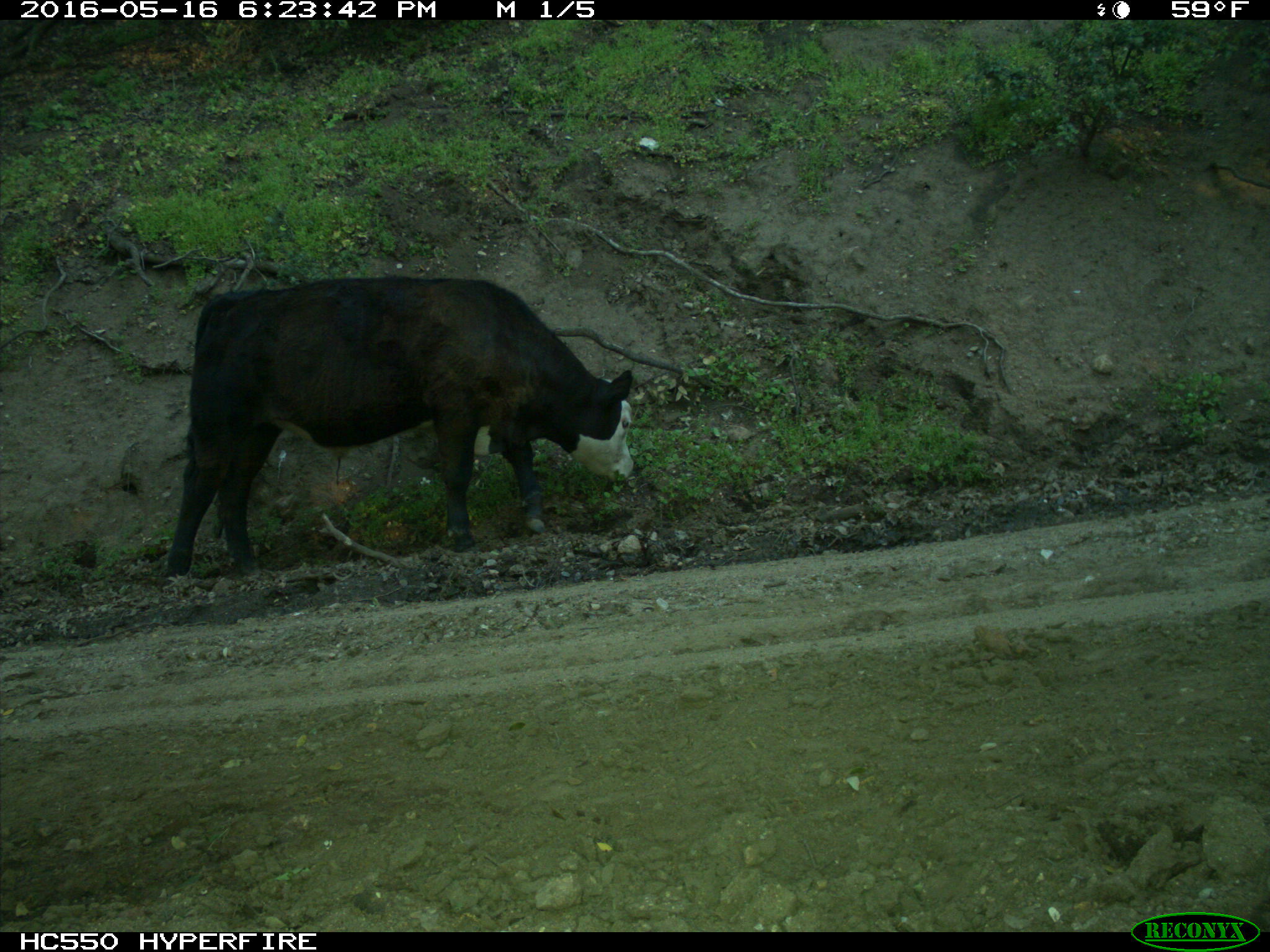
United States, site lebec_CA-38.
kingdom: Animalia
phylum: Chordata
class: Mammalia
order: Artiodactyla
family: Bovidae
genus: Bos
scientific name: Bos taurus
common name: domestic cow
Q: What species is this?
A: Bos taurus (domestic cow).